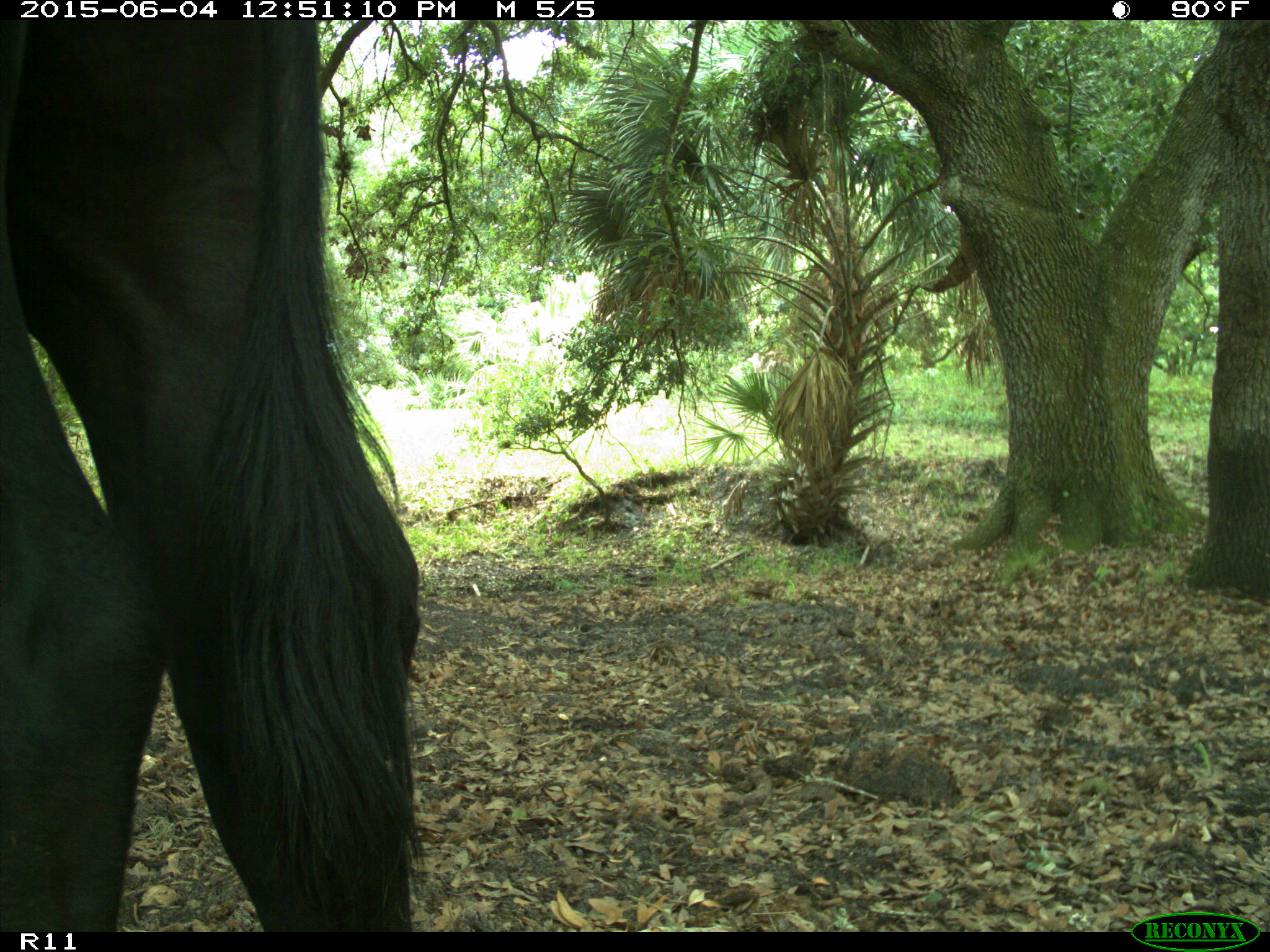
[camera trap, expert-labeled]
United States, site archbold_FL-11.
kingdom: Animalia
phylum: Chordata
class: Mammalia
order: Artiodactyla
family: Bovidae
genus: Bos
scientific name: Bos taurus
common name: domestic cow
Bos taurus (domestic cow).